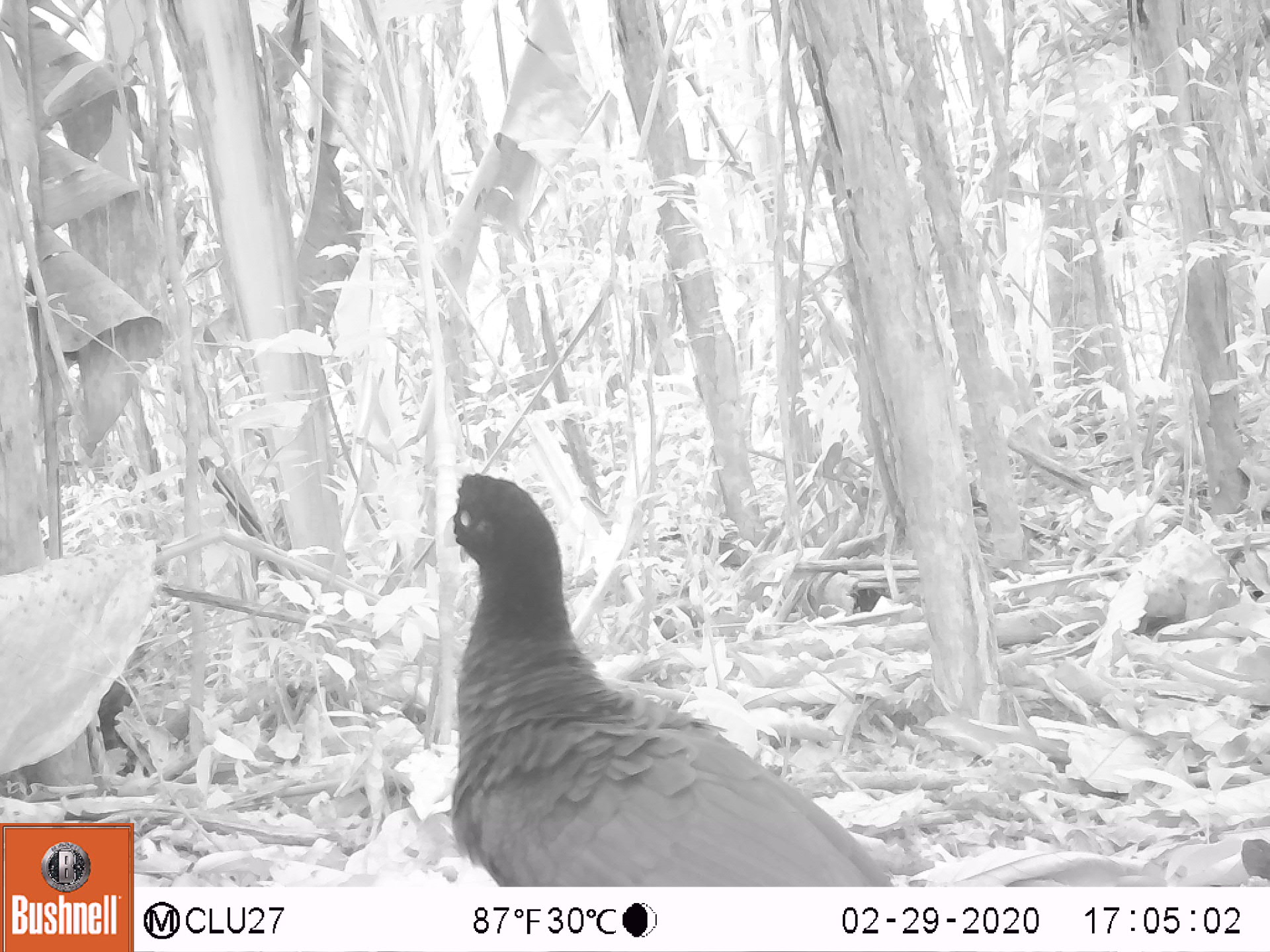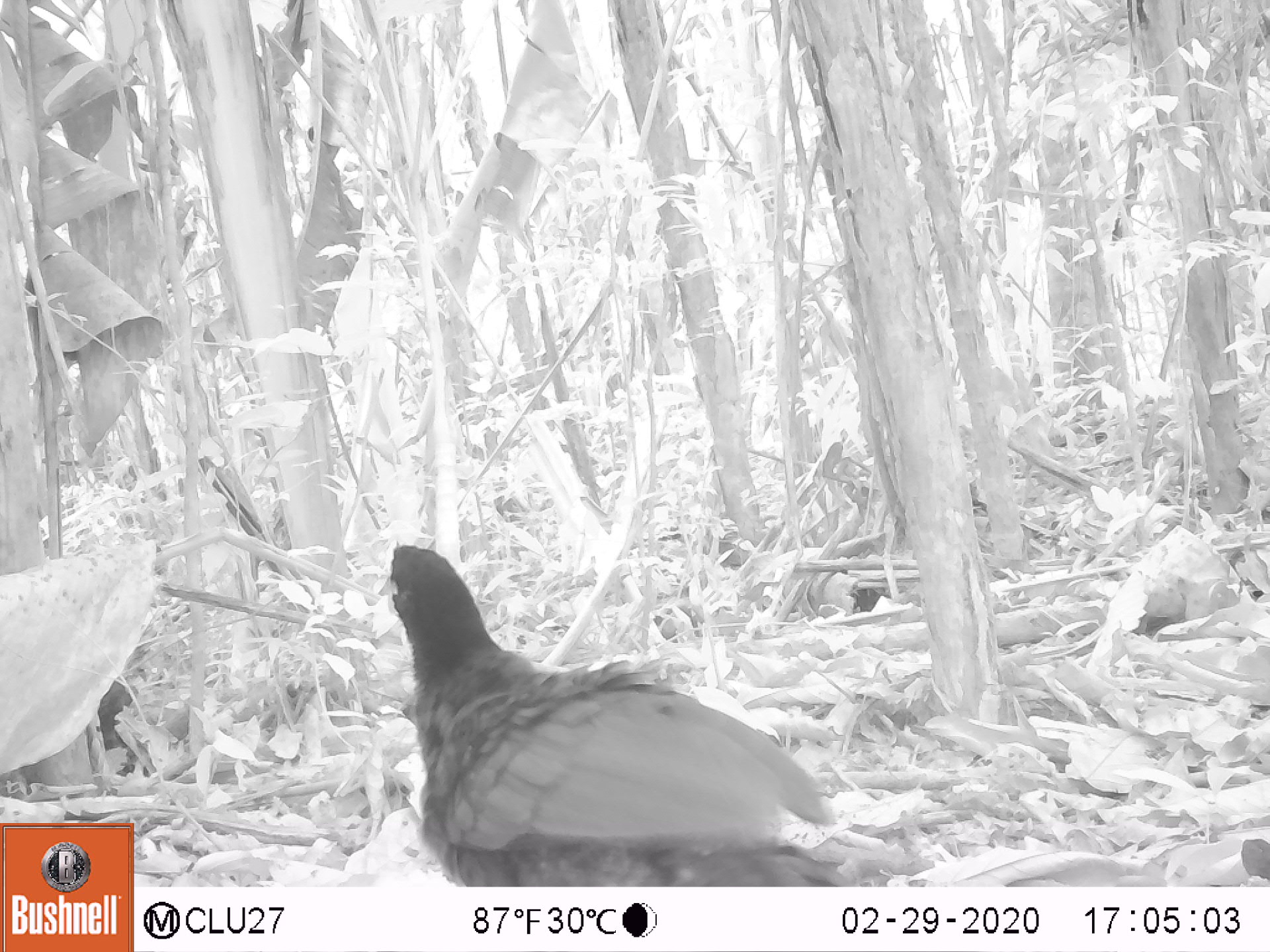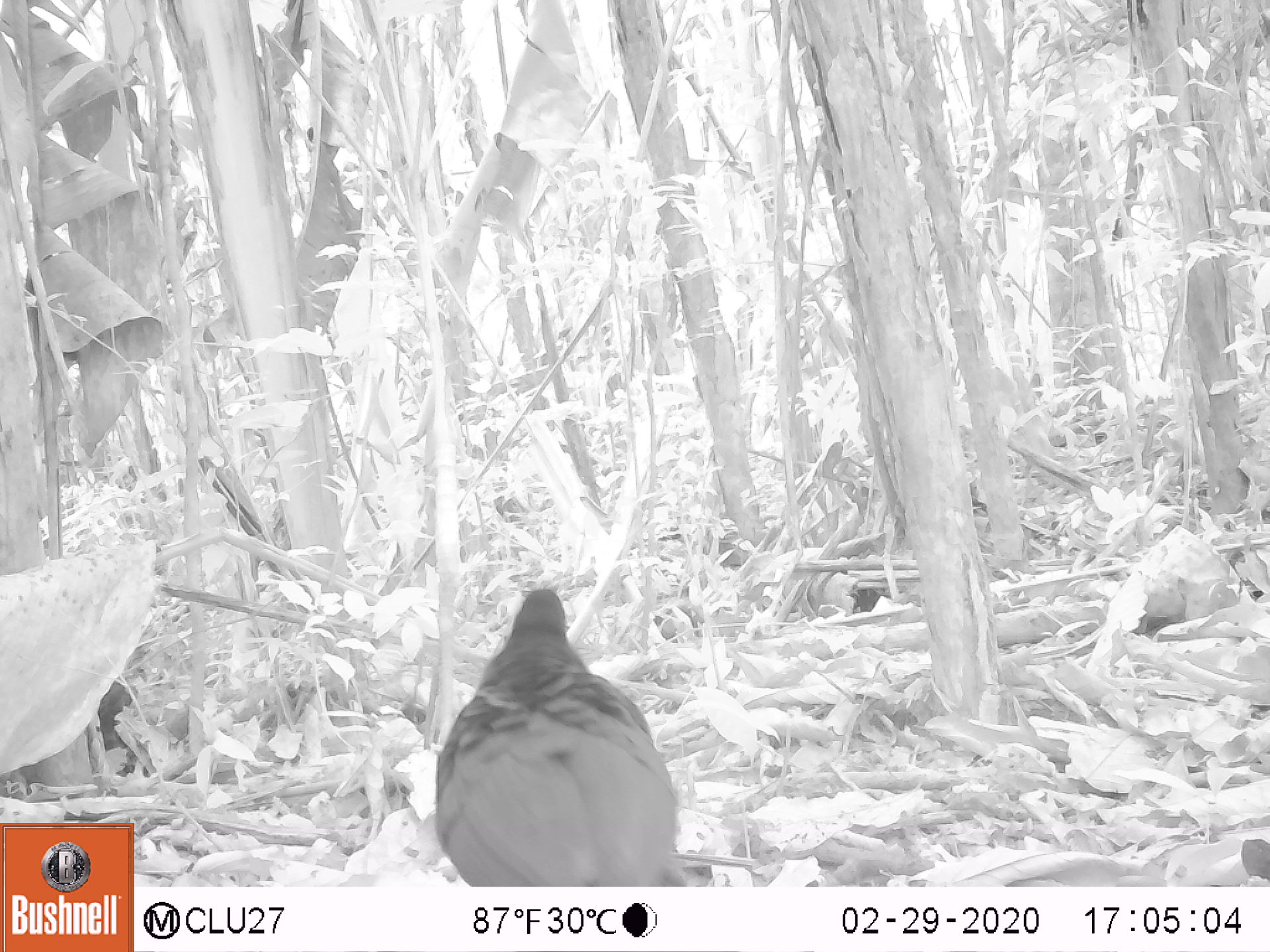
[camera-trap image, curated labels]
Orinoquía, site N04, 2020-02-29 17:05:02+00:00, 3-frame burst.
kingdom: Animalia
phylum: Chordata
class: Aves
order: Galliformes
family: Cracidae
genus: Mitu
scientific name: Mitu salvini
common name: salvin's currasow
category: salvins curassow